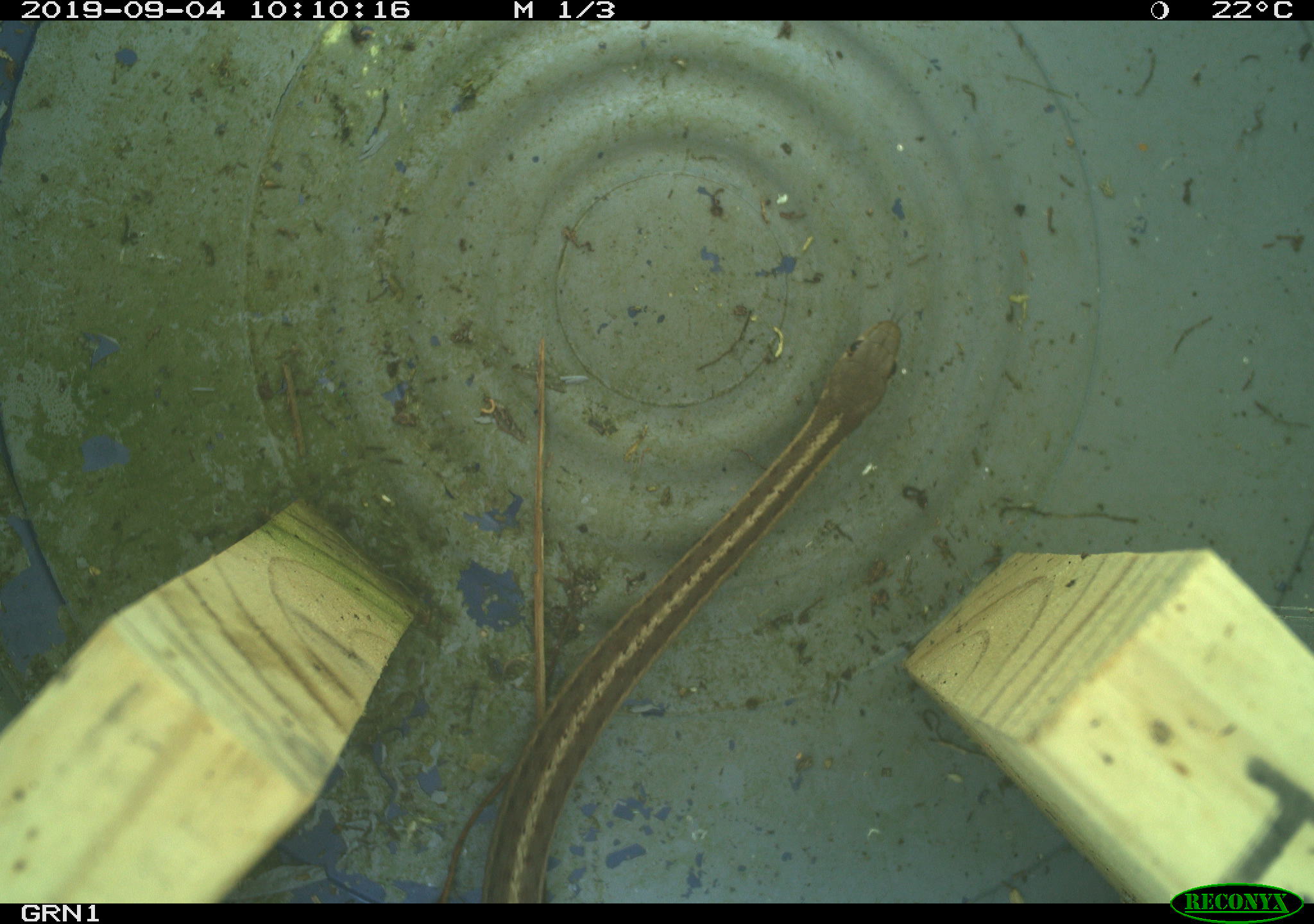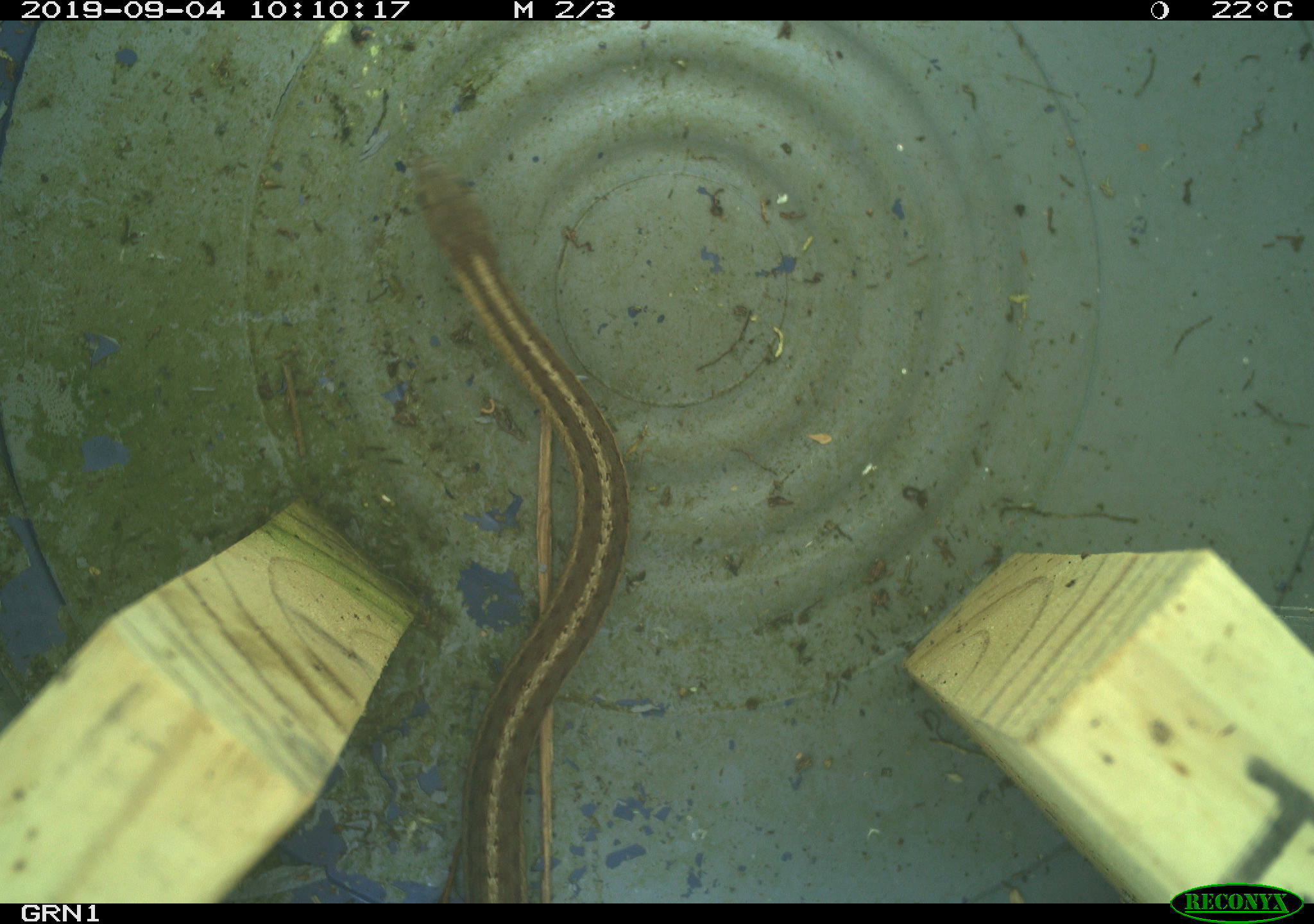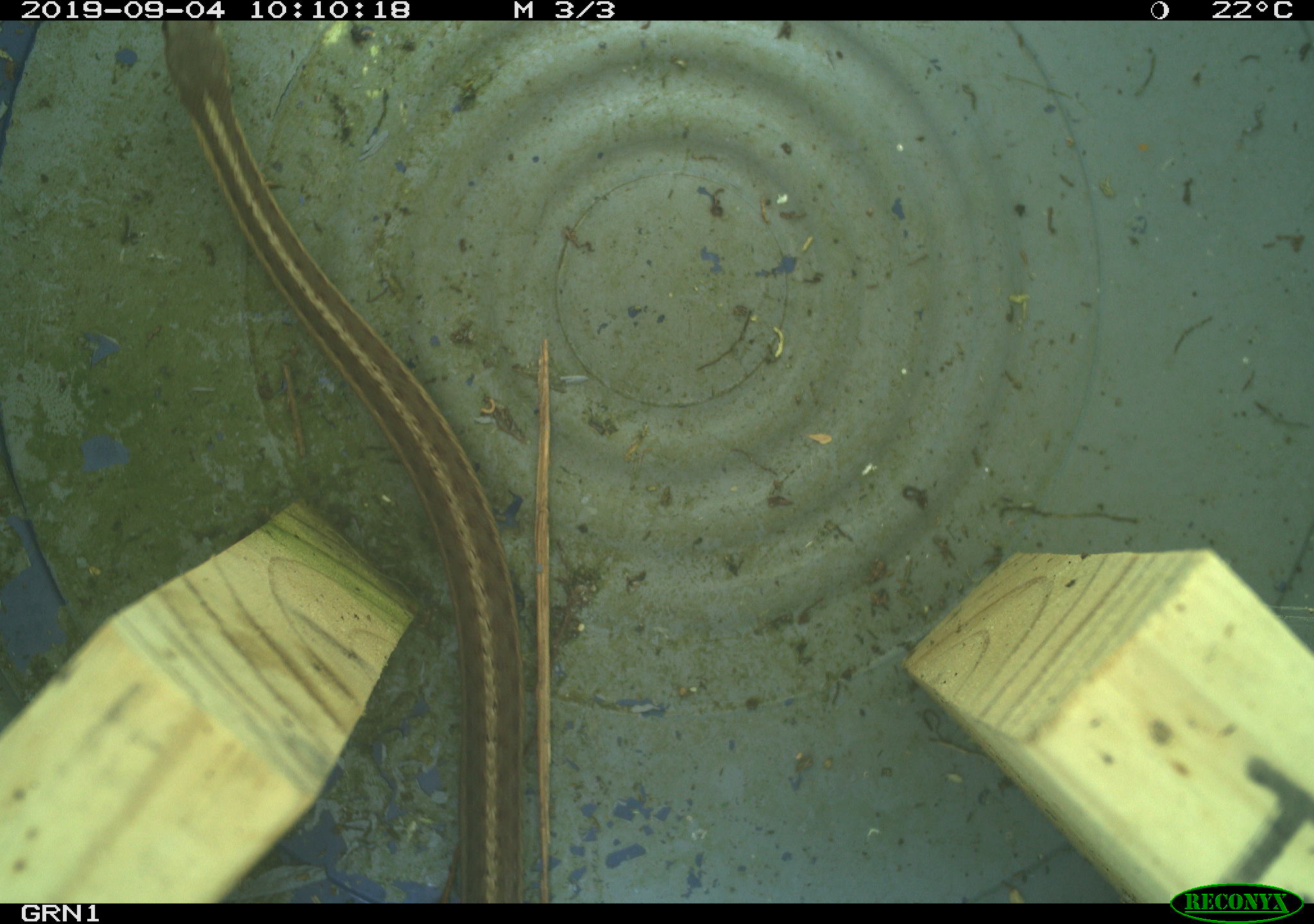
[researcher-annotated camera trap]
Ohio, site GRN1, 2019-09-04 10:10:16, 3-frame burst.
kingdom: Animalia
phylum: Chordata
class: Reptilia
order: Squamata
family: Colubridae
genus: Thamnophis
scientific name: Thamnophis sirtalis sirtalis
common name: eastern gartersnake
Eastern gartersnake (Thamnophis sirtalis sirtalis).